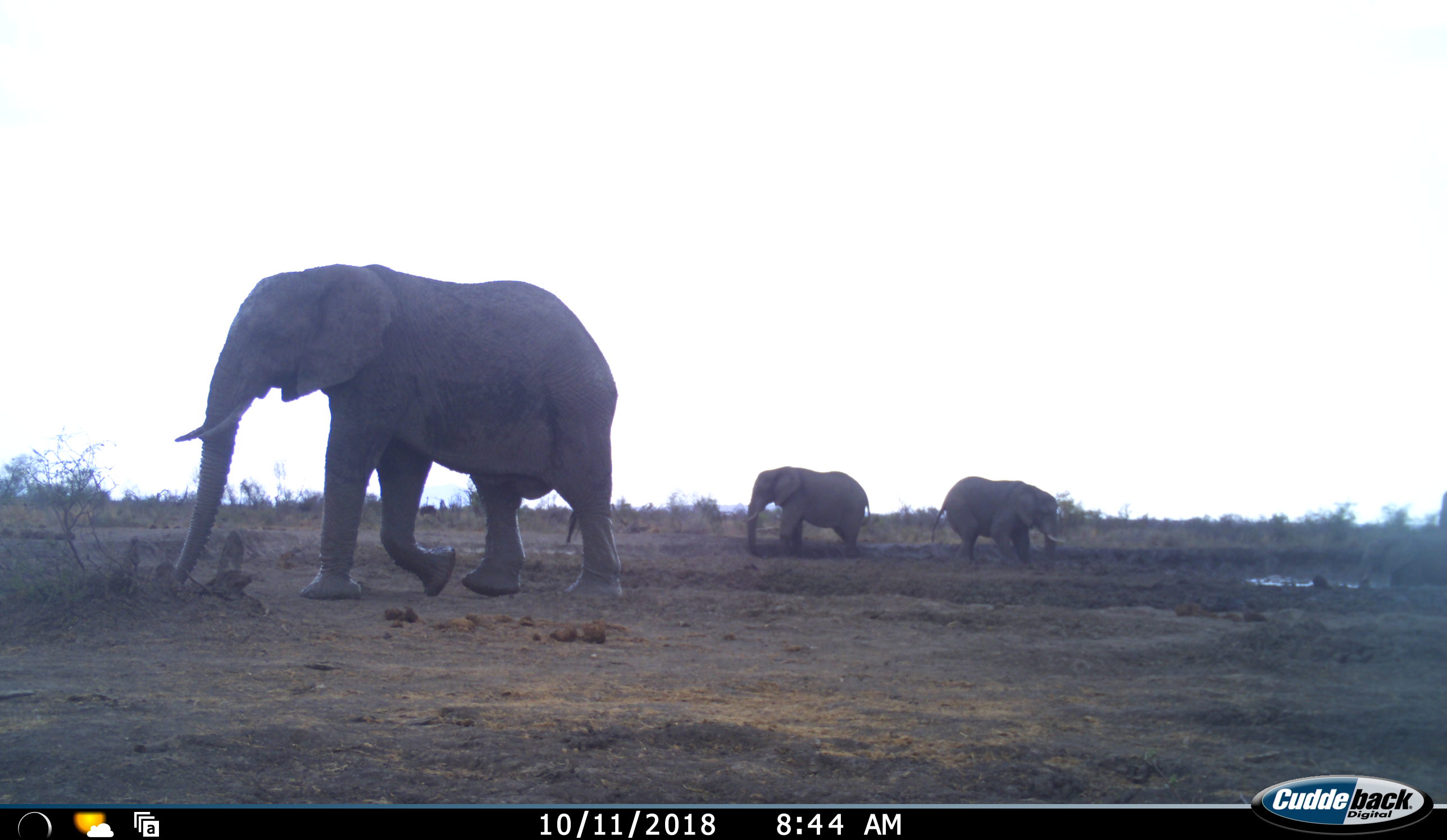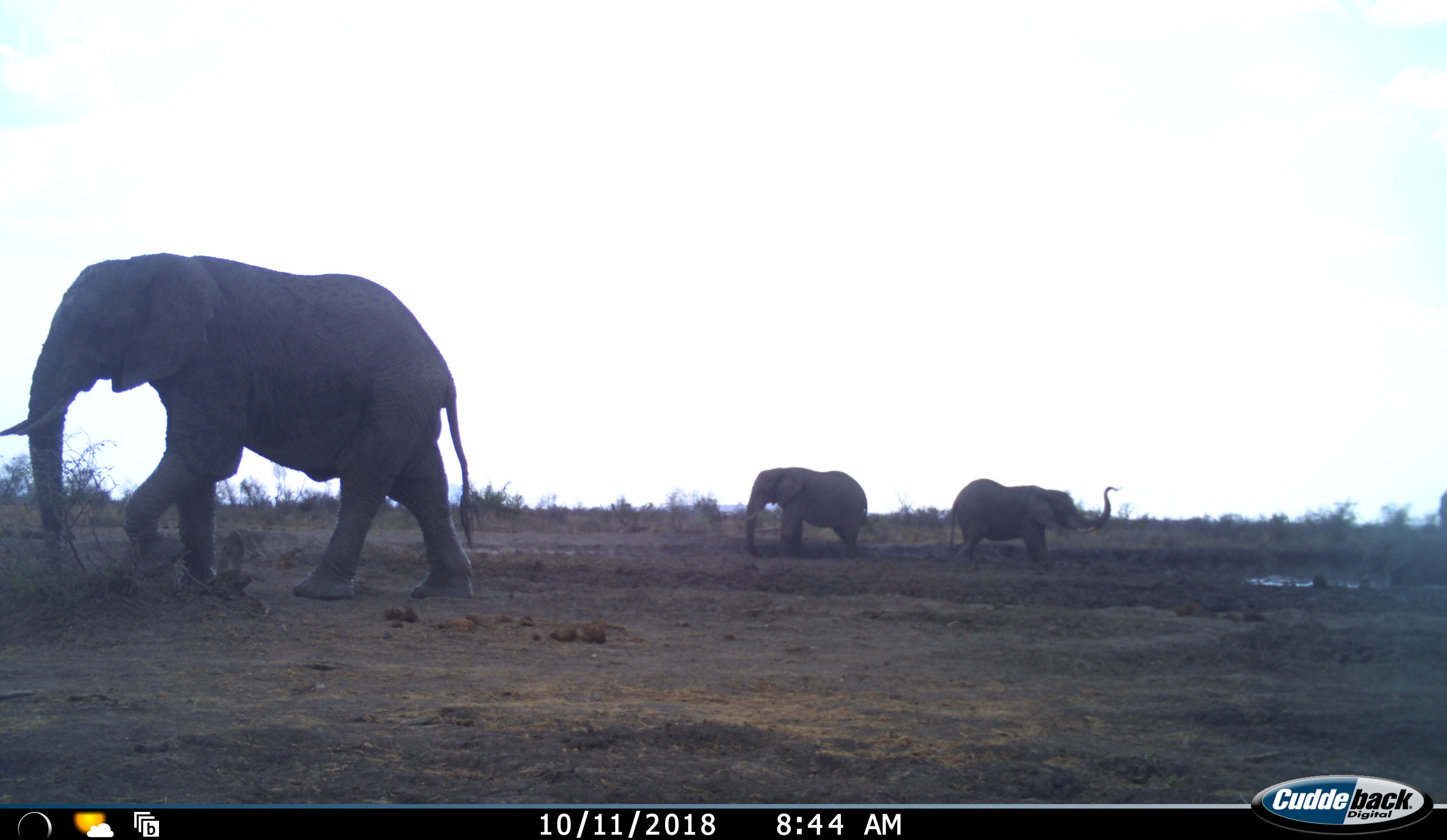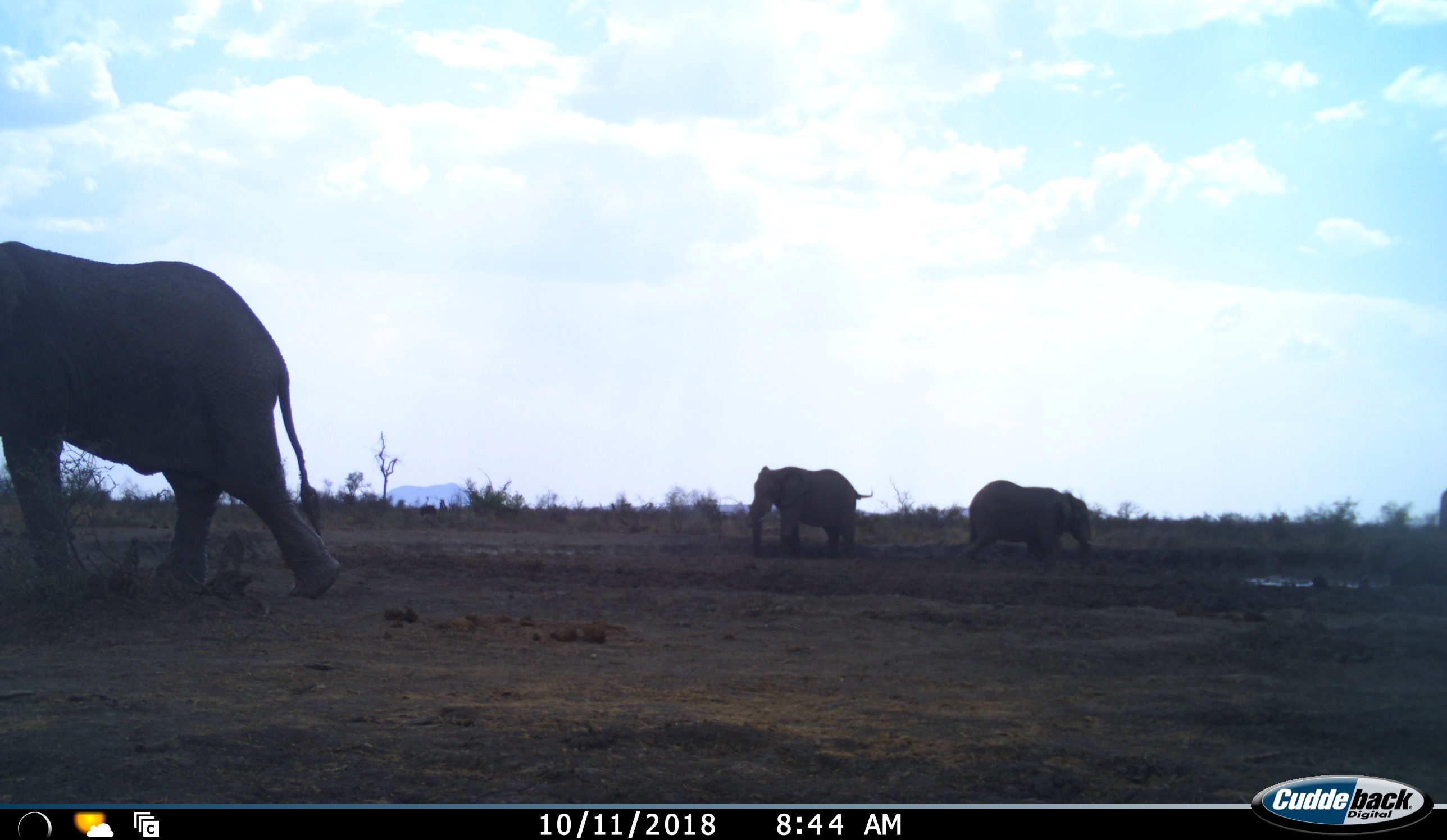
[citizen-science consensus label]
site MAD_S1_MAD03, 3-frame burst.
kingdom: Animalia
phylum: Chordata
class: Mammalia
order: Proboscidea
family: Elephantidae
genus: Loxodonta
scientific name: Loxodonta africana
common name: african bush elephant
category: elephant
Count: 3.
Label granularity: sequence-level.